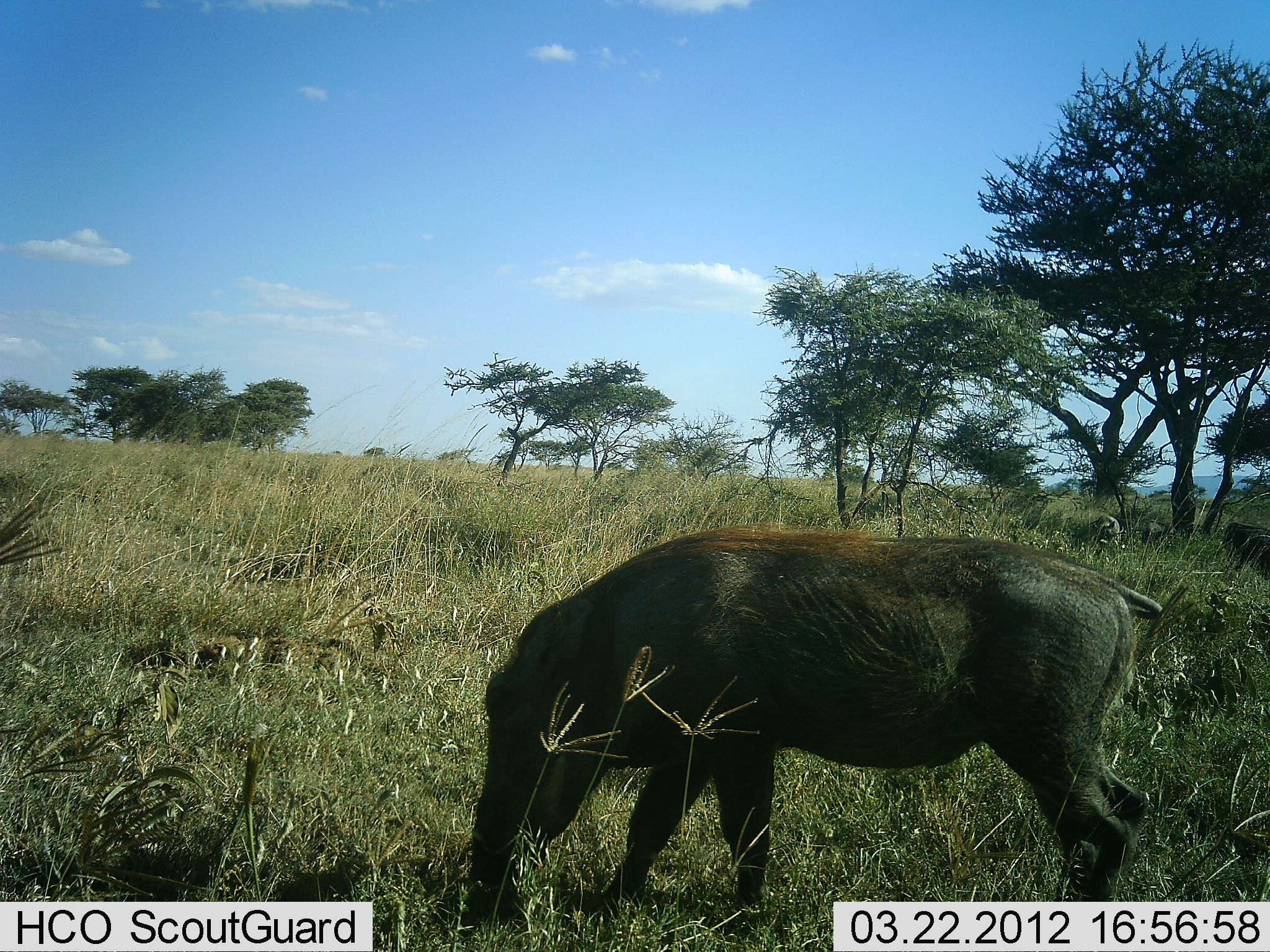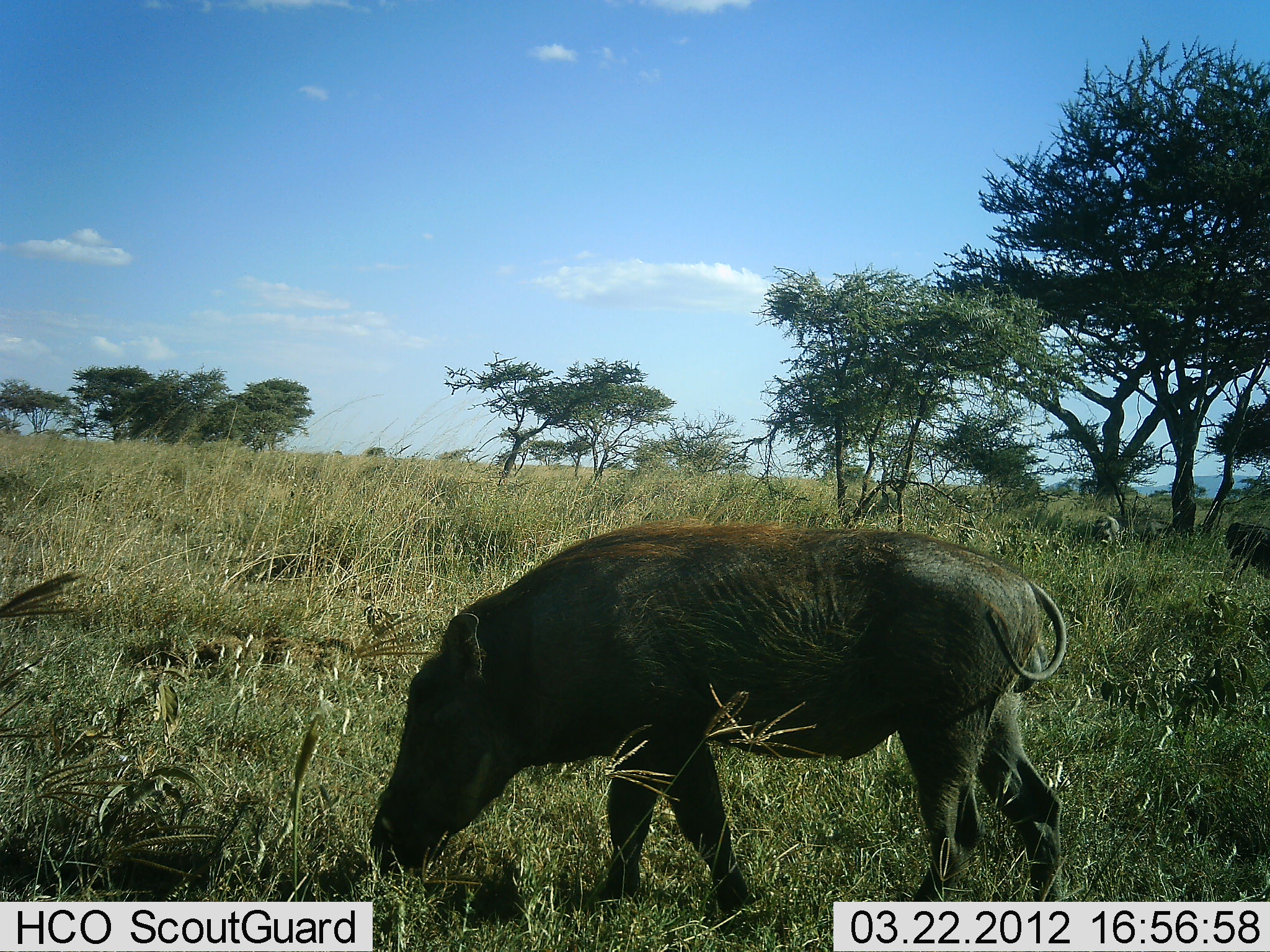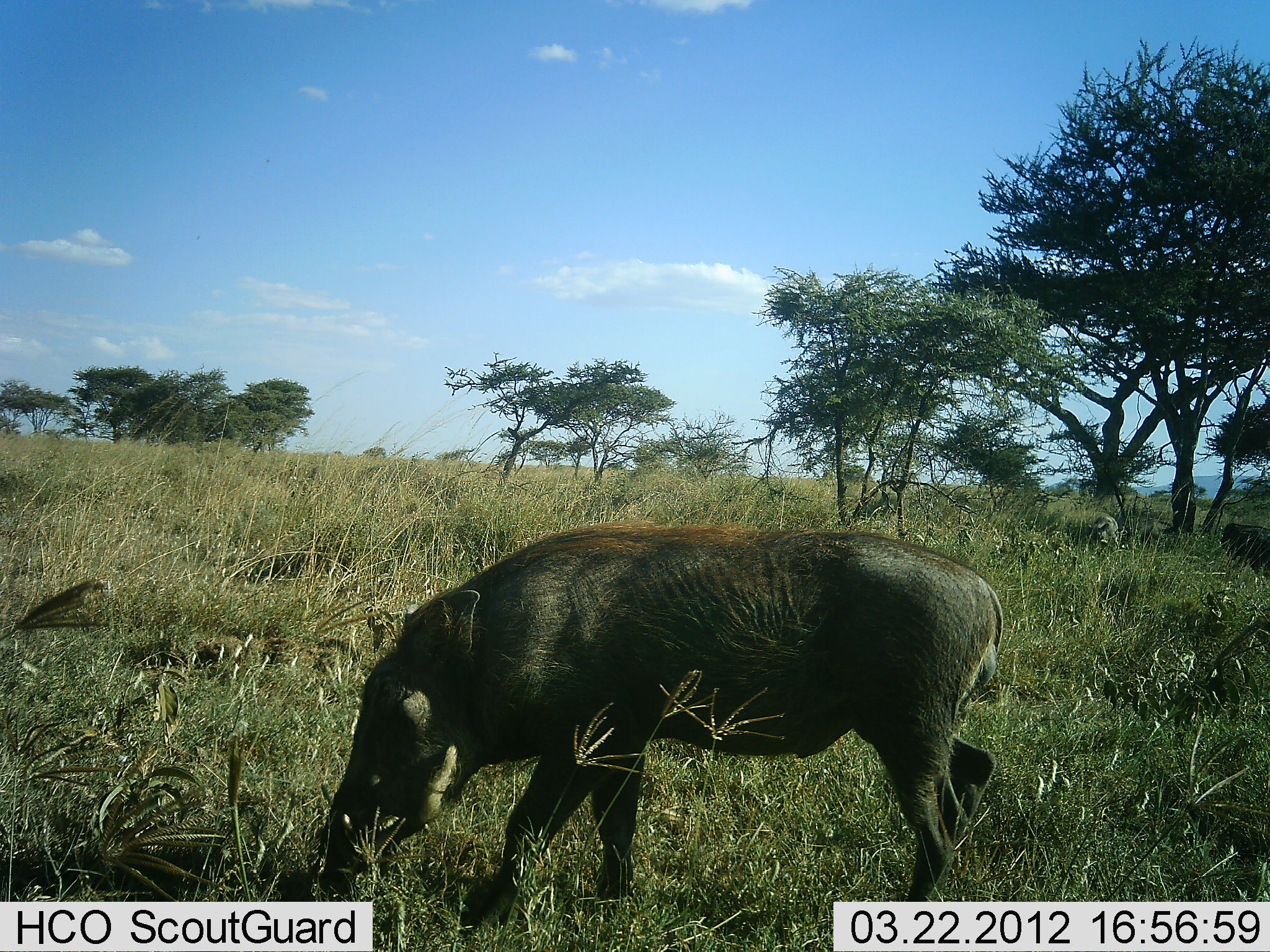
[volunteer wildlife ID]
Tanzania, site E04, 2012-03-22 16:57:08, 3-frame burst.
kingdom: Animalia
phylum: Chordata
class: Mammalia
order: Artiodactyla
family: Suidae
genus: Phacochoerus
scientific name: Phacochoerus africanus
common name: warthog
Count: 1.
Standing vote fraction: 11%.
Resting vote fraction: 0%.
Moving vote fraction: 56%.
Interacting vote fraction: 0%.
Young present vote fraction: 0%.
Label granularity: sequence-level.